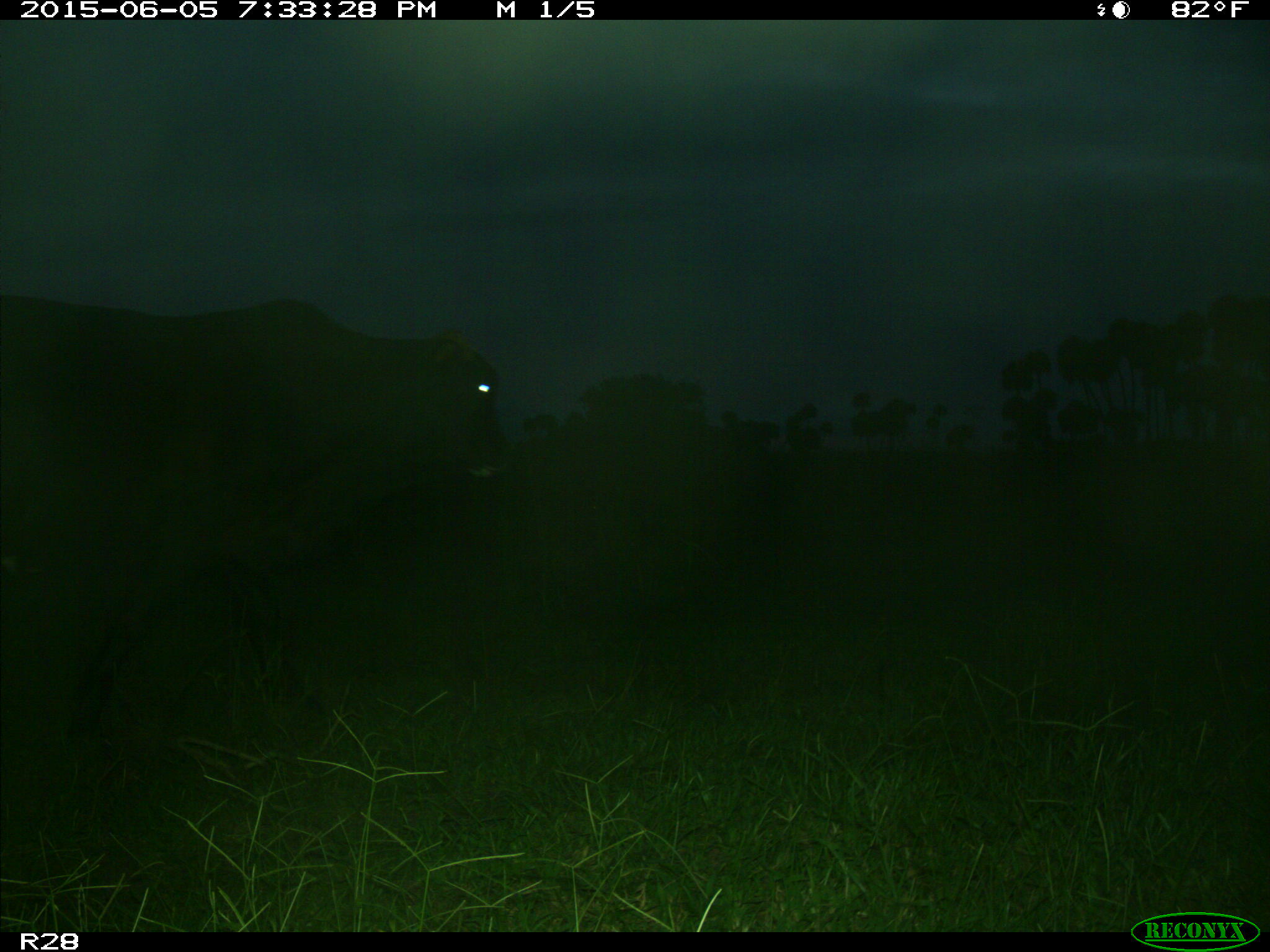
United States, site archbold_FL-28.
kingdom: Animalia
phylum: Chordata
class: Mammalia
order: Artiodactyla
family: Bovidae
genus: Bos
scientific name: Bos taurus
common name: domestic cow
Bos taurus (domestic cow).